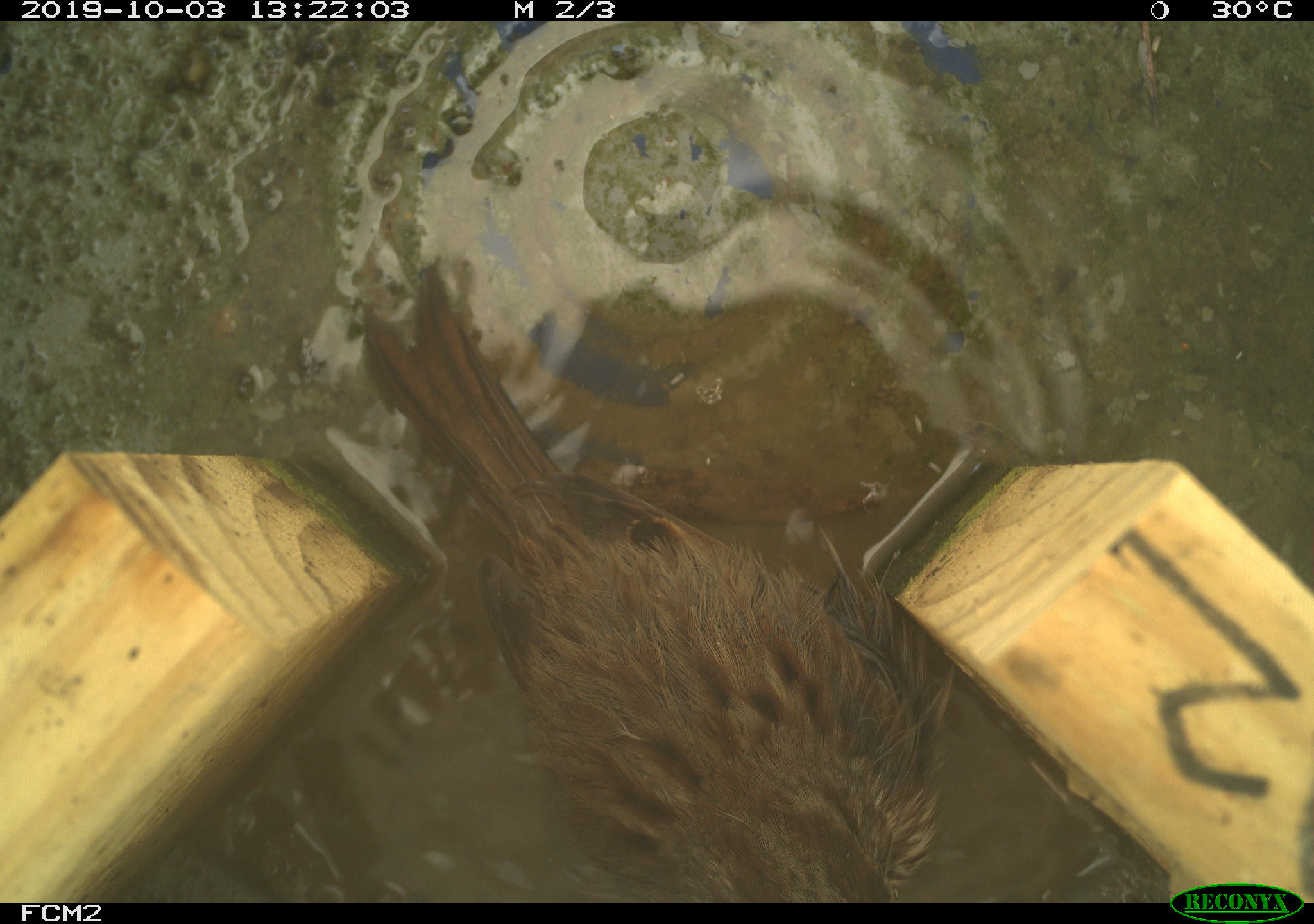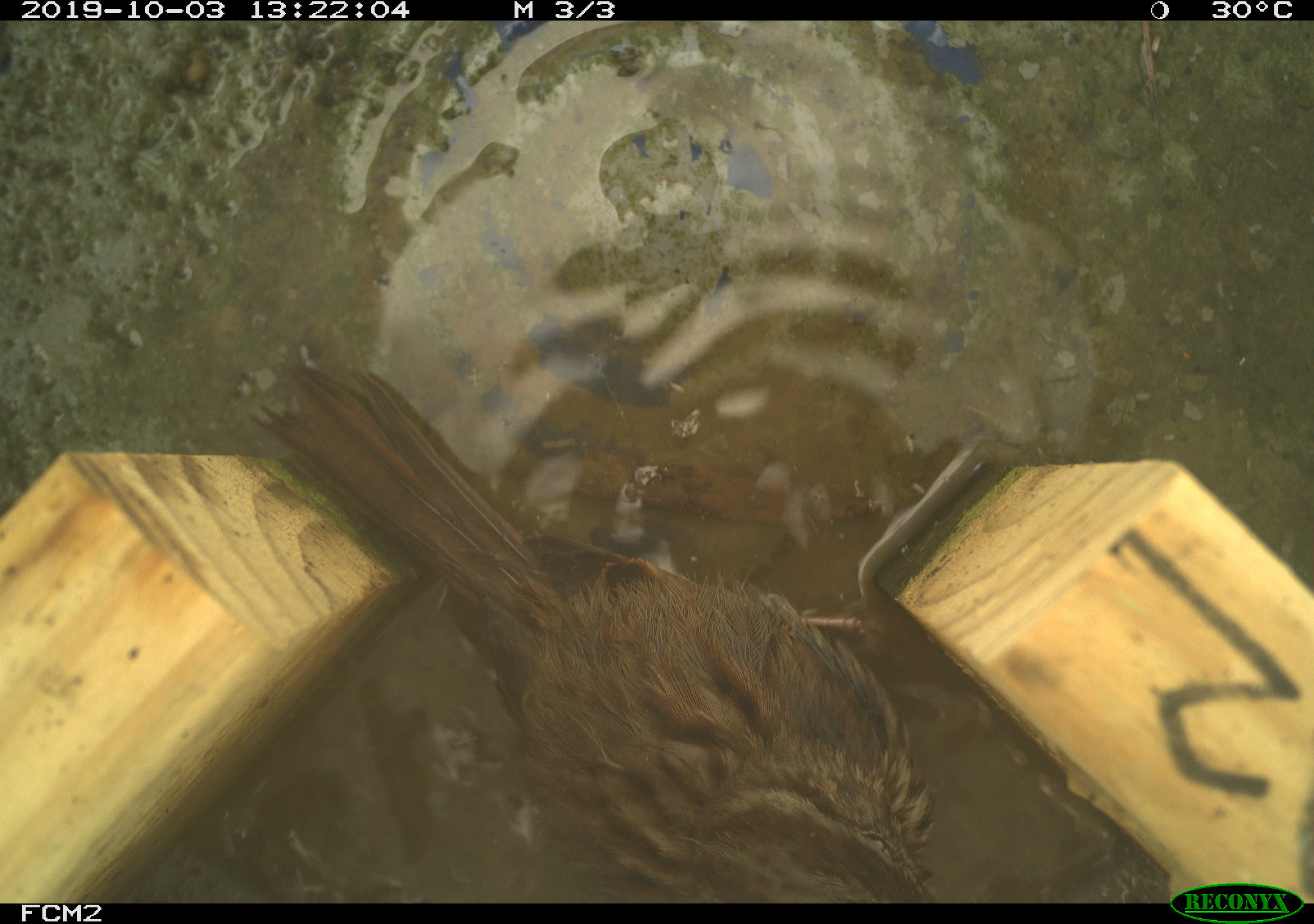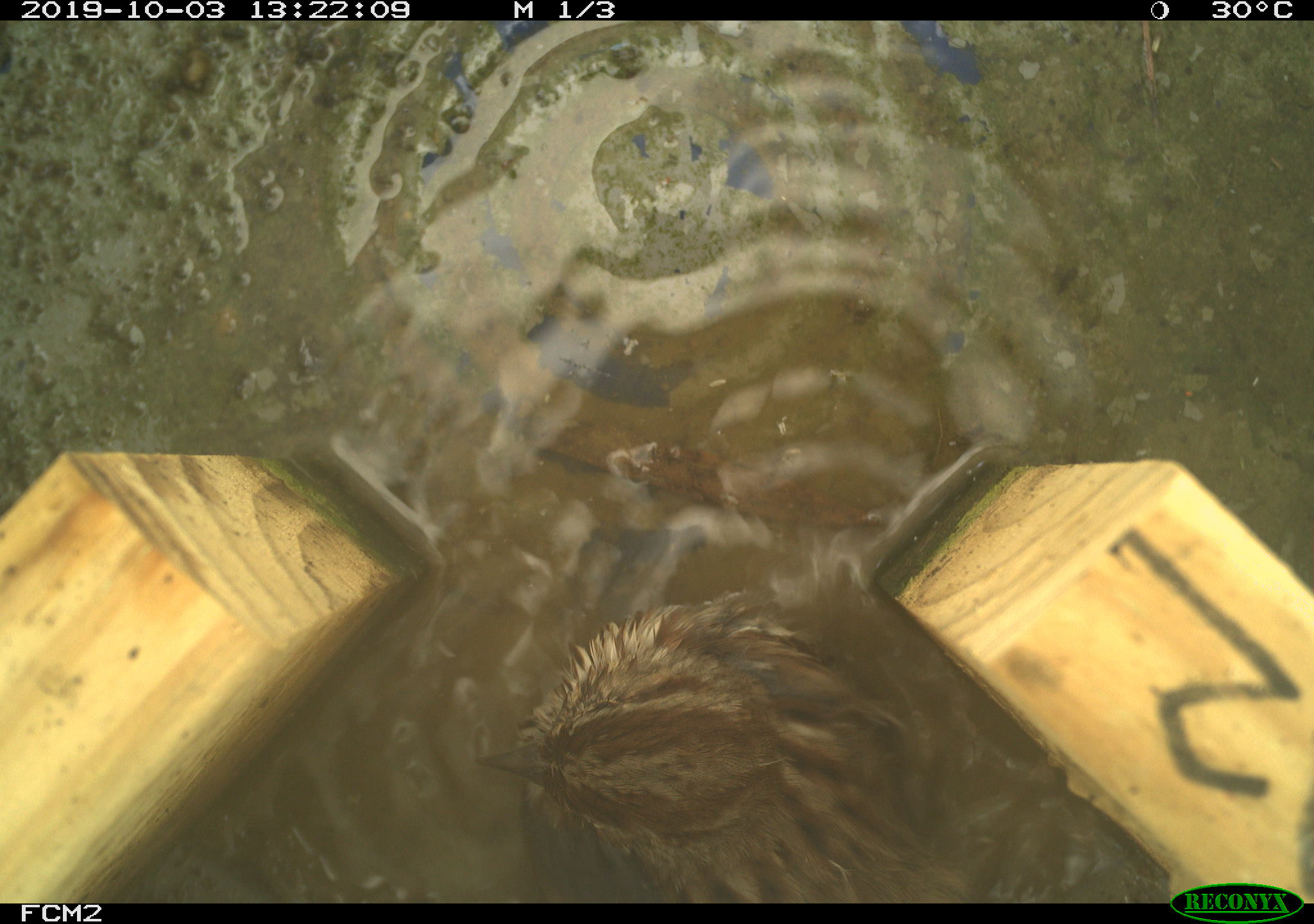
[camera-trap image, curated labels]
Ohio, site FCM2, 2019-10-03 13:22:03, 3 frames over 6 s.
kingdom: Animalia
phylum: Chordata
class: Aves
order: Passeriformes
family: Passerellidae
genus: Melospiza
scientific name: Melospiza melodia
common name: song sparrow